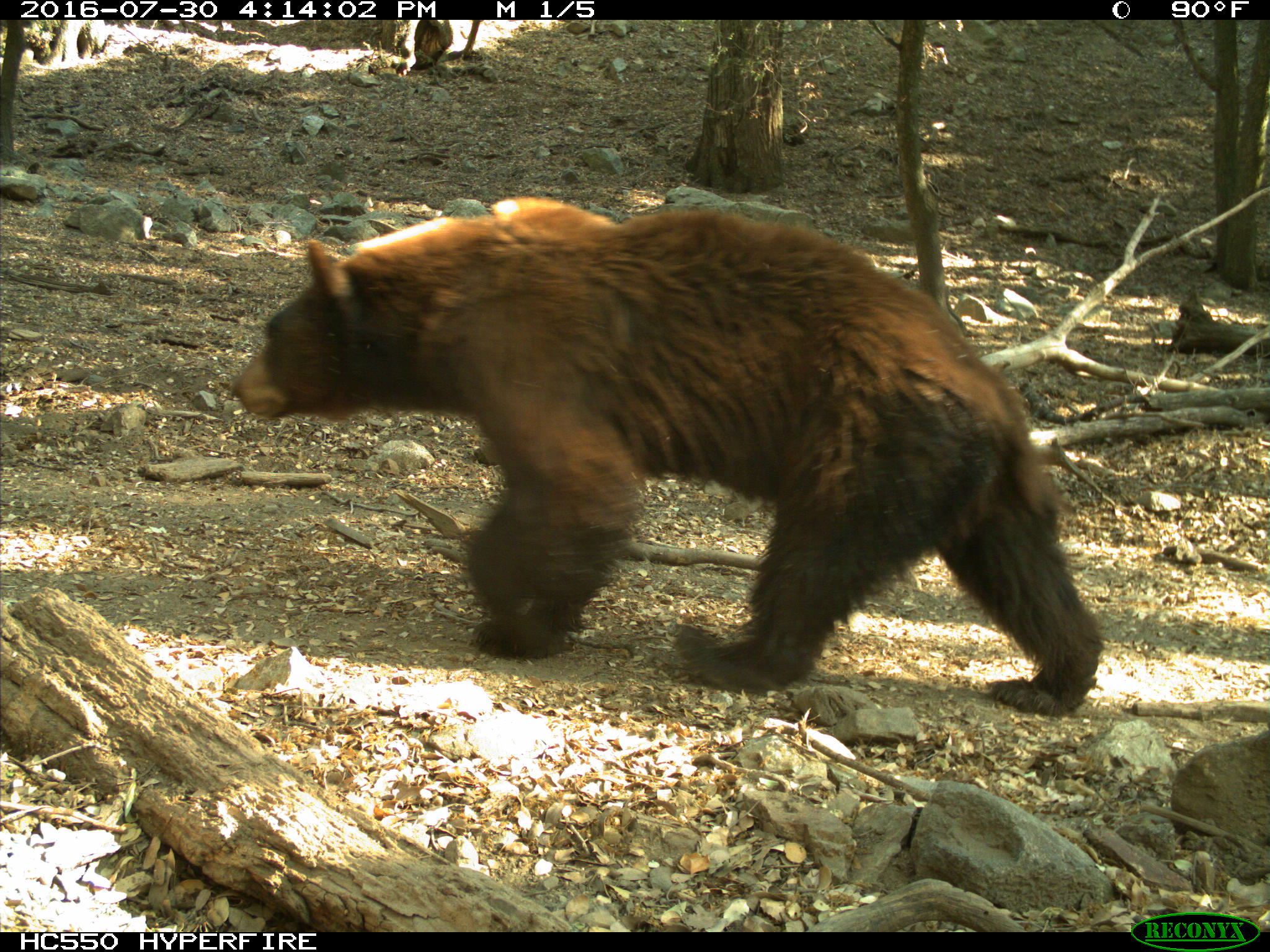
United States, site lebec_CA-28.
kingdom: Animalia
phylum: Chordata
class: Mammalia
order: Carnivora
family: Ursidae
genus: Ursus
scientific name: Ursus americanus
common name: american black bear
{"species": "Ursus americanus (american black bear)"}